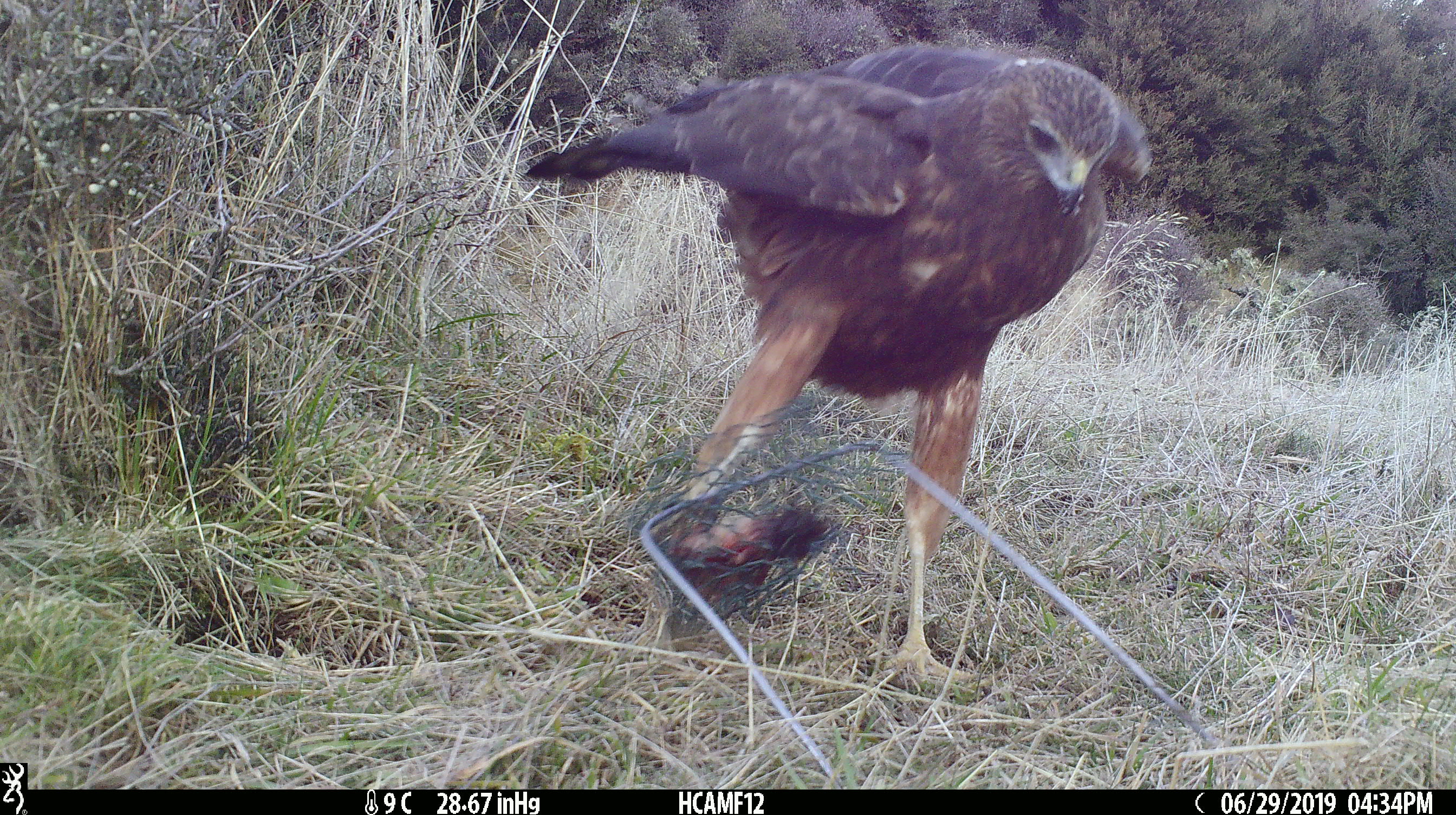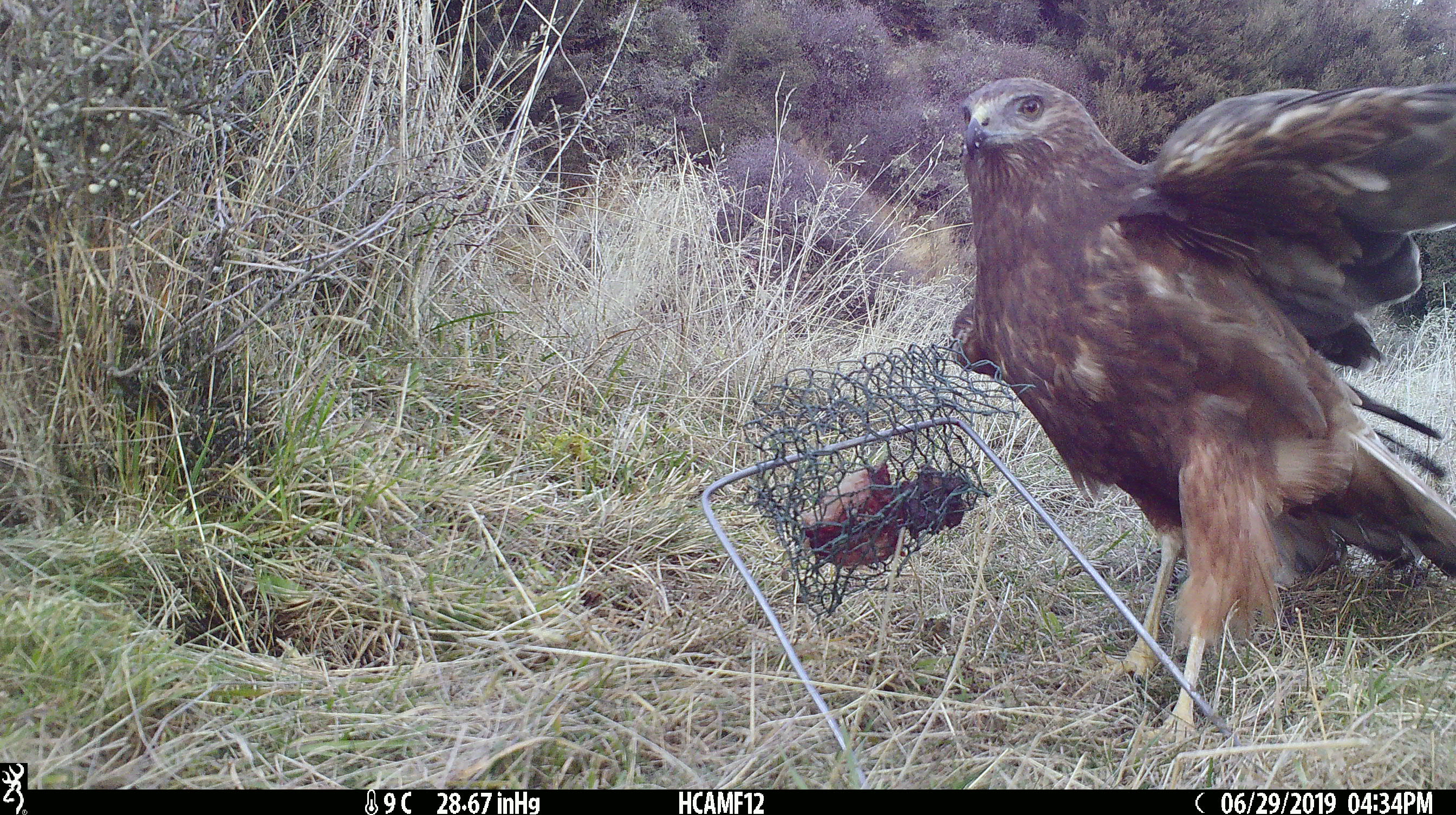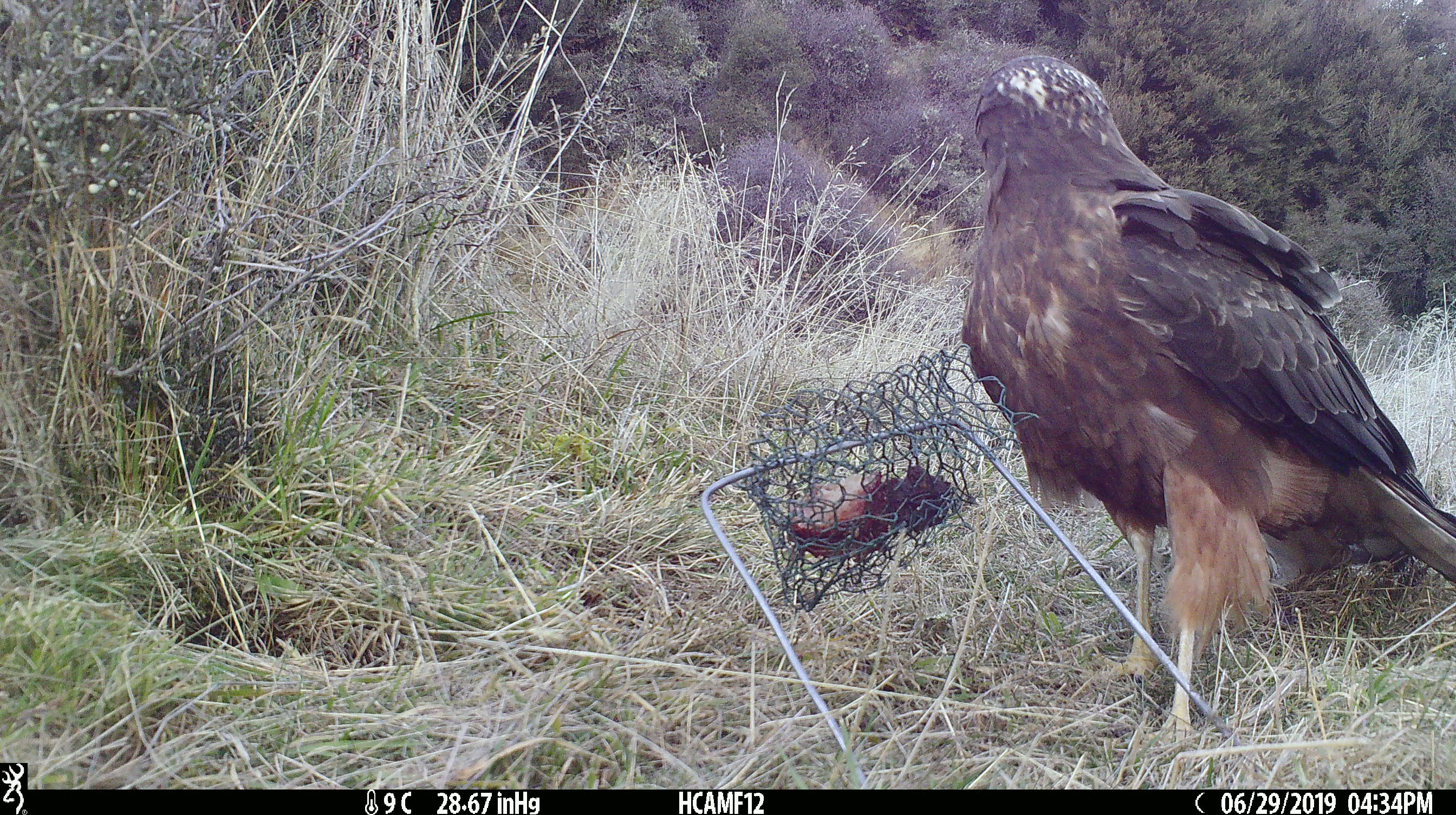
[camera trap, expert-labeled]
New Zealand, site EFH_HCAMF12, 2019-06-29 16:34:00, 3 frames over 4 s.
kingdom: Animalia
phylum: Chordata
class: Aves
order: Accipitriformes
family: Accipitridae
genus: Circus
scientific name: Circus approximans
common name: swamp harrier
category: harrier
Harrier (swamp harrier) (Circus approximans).